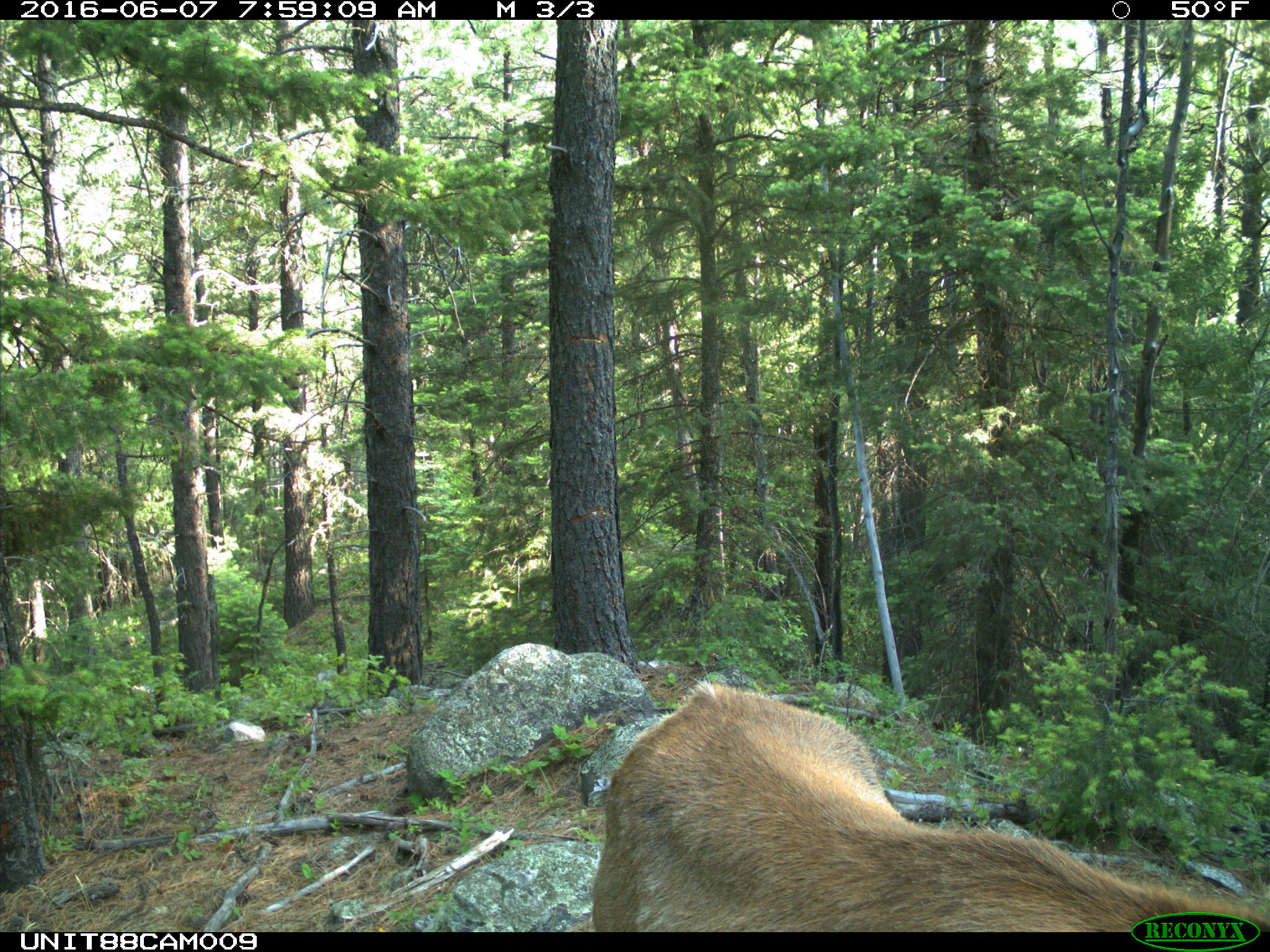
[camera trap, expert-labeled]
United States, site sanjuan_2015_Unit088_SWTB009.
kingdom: Animalia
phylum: Chordata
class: Mammalia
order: Artiodactyla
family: Cervidae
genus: Cervus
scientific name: Cervus elaphus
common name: red deer